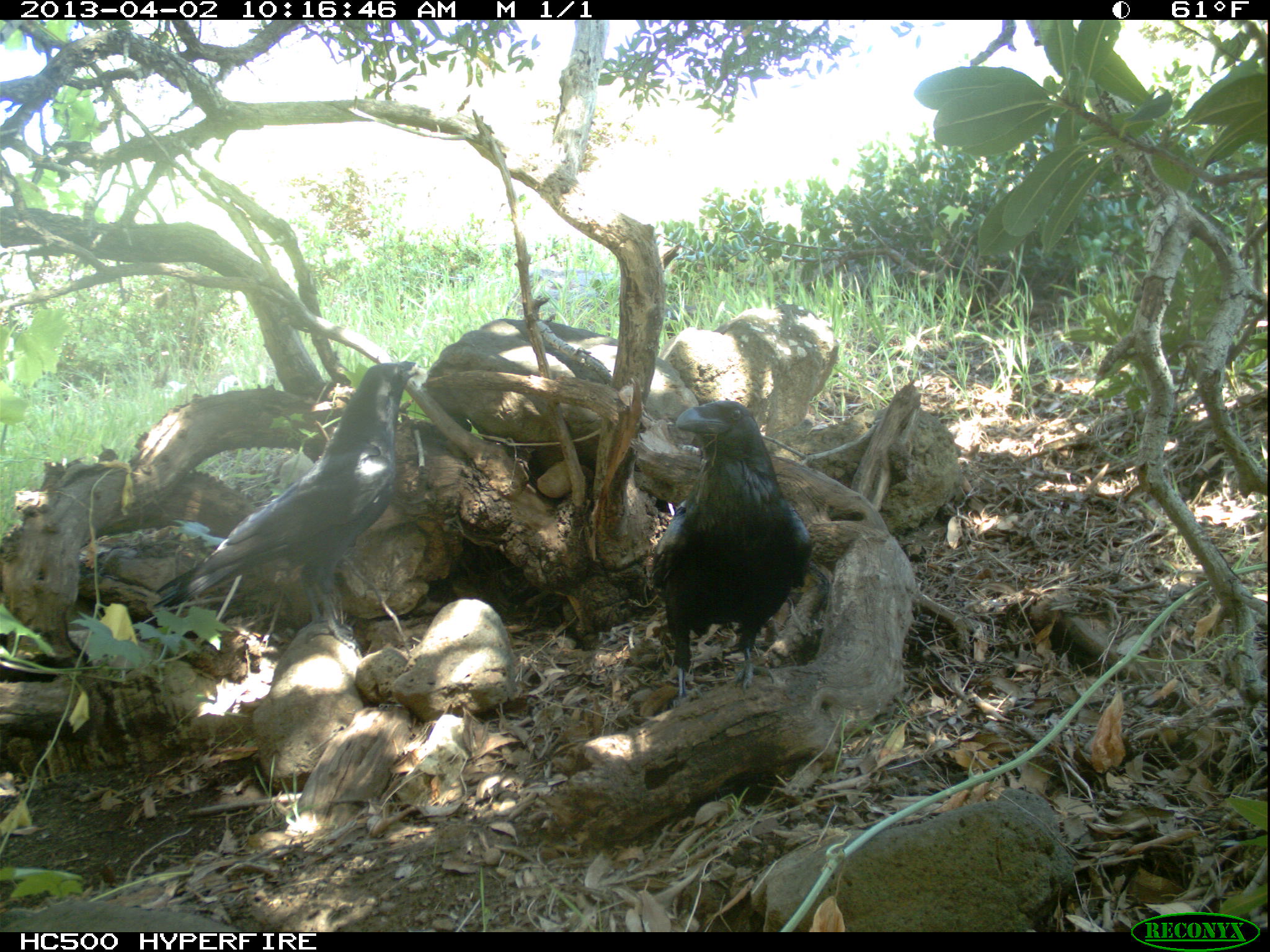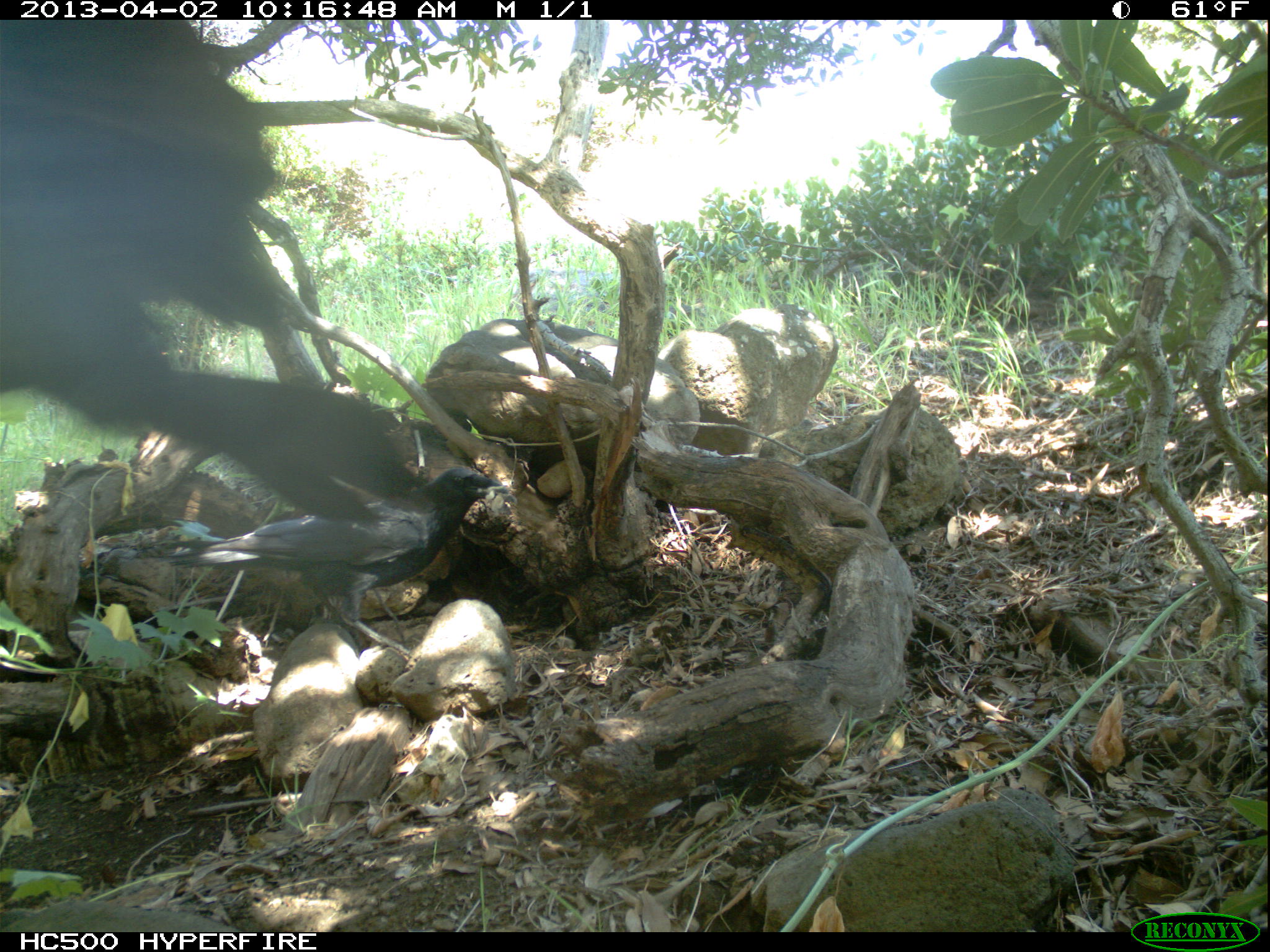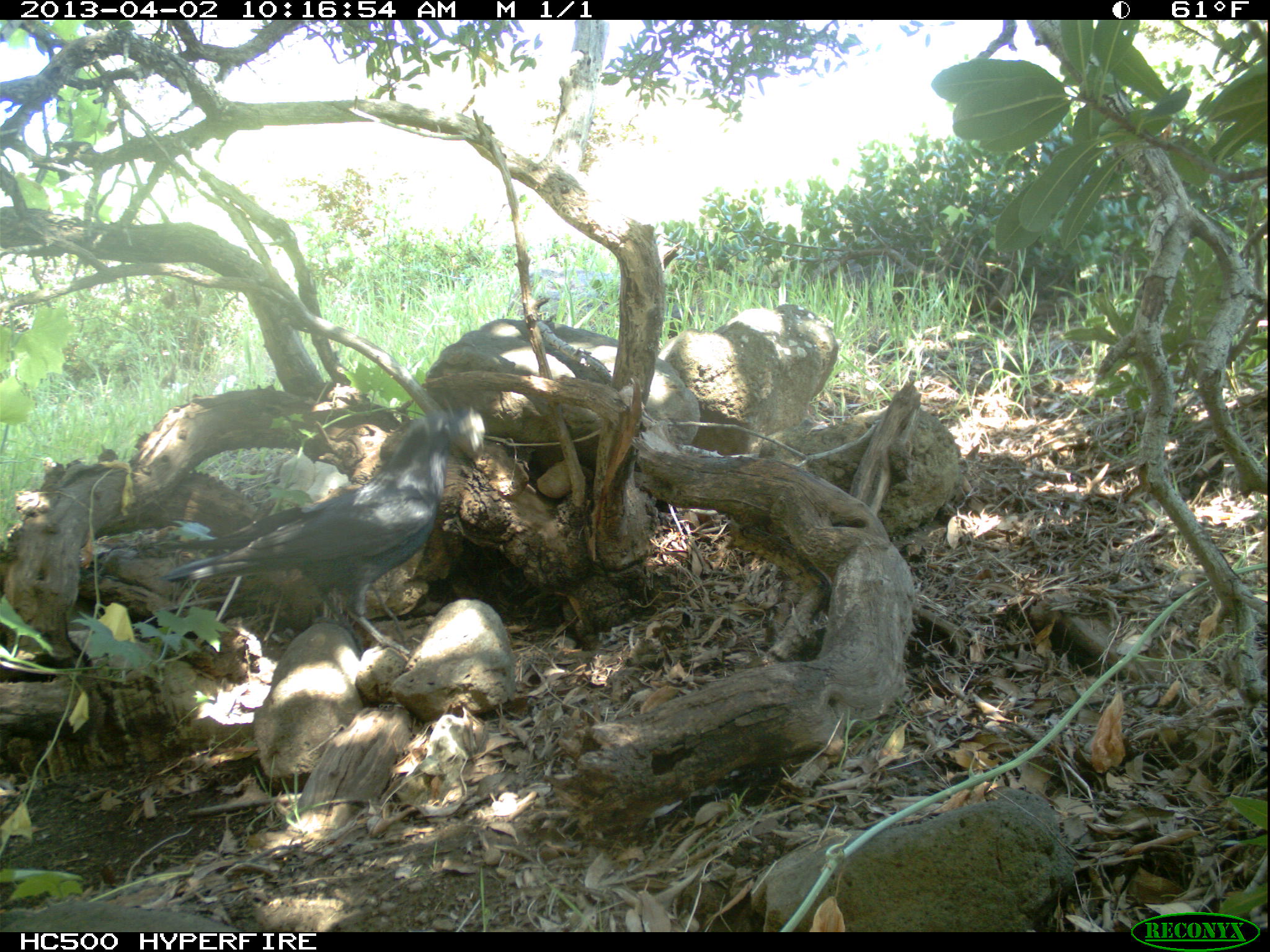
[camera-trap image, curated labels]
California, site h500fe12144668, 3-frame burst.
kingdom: Animalia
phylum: Chordata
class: Aves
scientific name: Aves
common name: bird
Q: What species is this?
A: Bird (Aves).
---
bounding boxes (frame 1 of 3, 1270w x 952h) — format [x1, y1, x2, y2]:
bird: [151, 361, 425, 651]; [652, 399, 811, 706]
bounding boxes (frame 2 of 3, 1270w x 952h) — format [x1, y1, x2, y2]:
bird: [0, 19, 422, 524]; [149, 468, 516, 659]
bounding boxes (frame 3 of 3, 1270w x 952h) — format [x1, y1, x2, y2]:
bird: [159, 407, 485, 656]